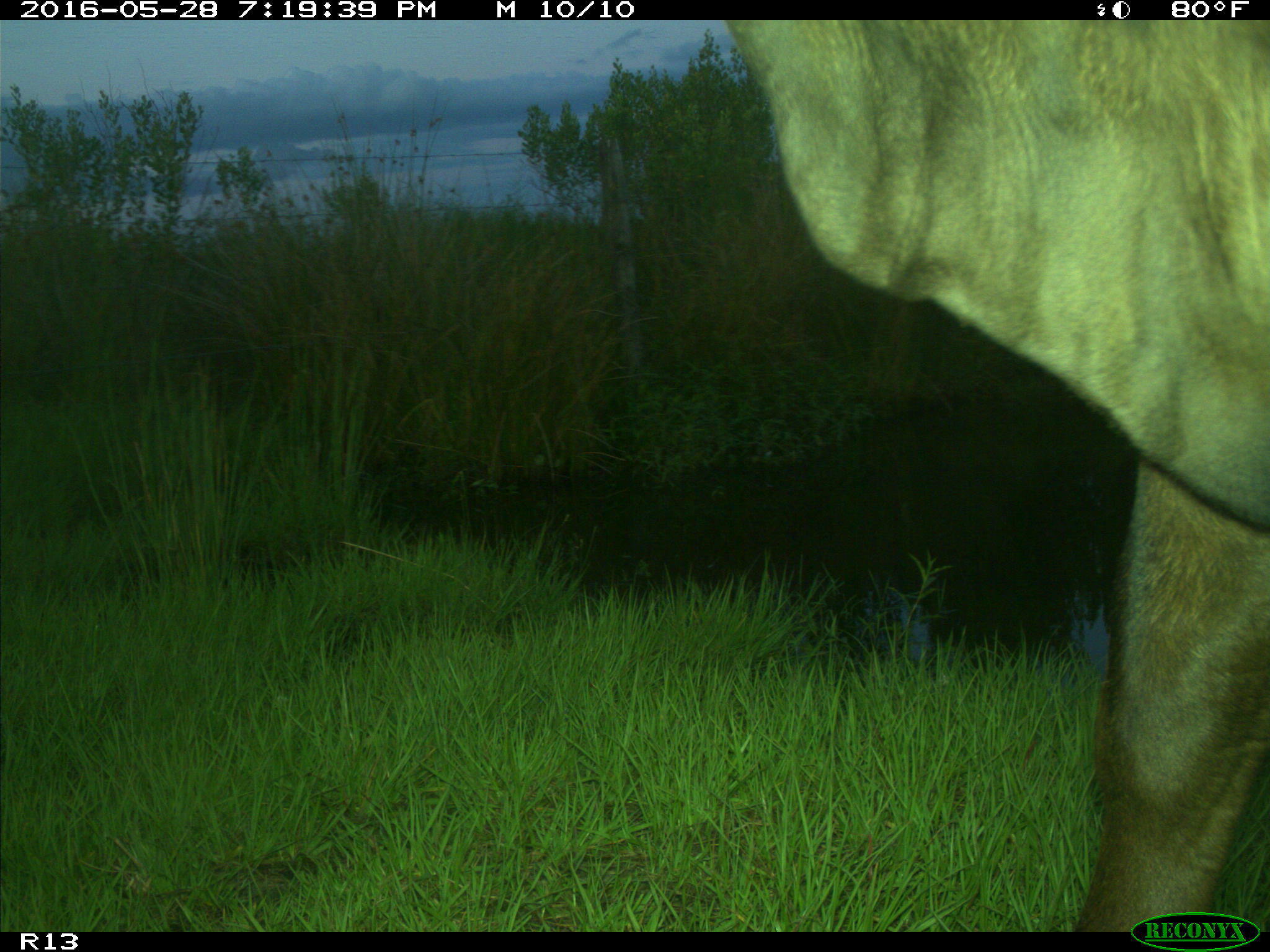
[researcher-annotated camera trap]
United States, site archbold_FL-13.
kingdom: Animalia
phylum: Chordata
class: Mammalia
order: Artiodactyla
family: Bovidae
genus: Bos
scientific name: Bos taurus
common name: domestic cow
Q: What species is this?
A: Bos taurus (domestic cow).